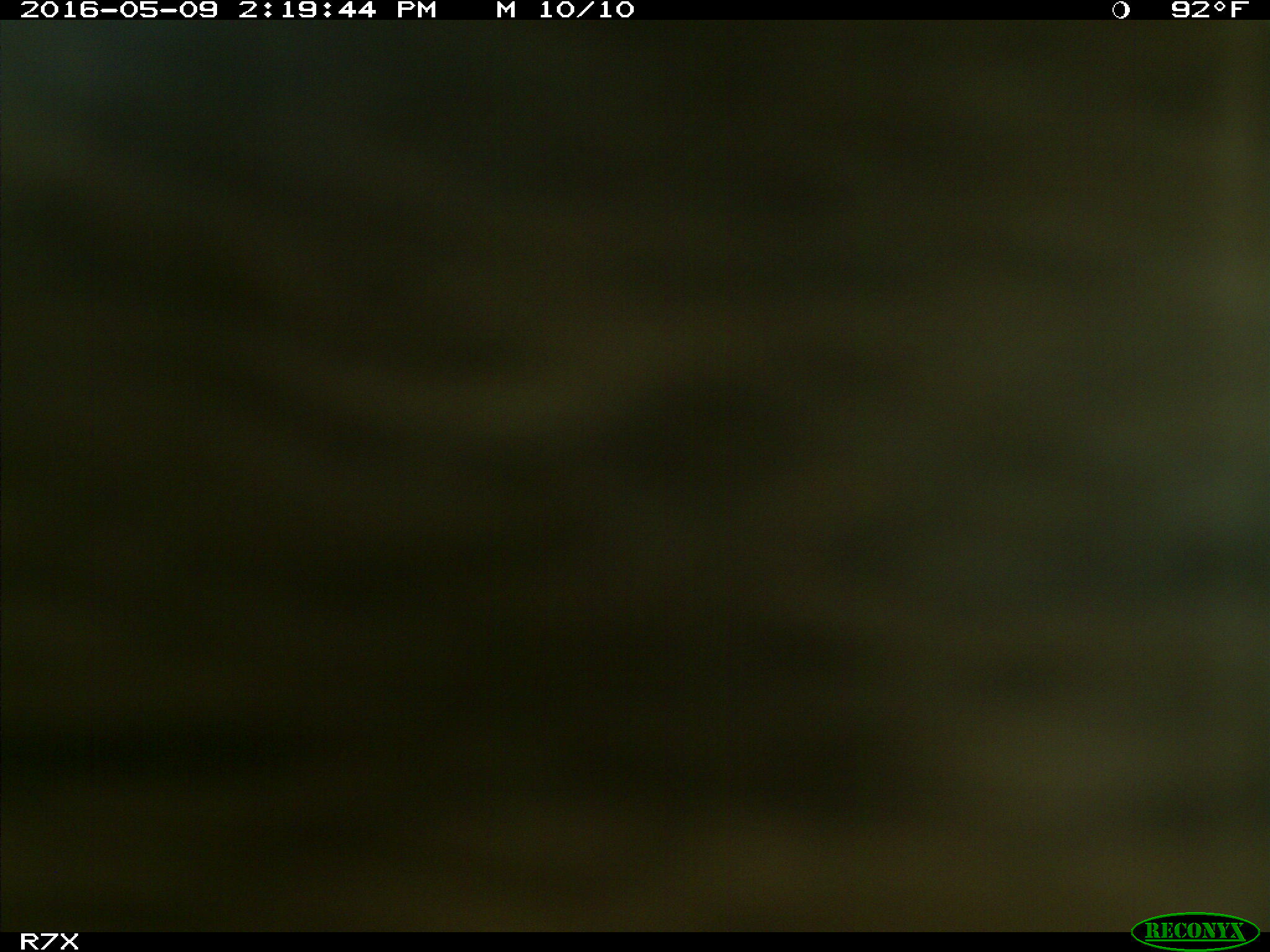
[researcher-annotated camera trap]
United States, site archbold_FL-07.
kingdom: Animalia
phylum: Chordata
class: Mammalia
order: Artiodactyla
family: Bovidae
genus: Bos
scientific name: Bos taurus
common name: domestic cow